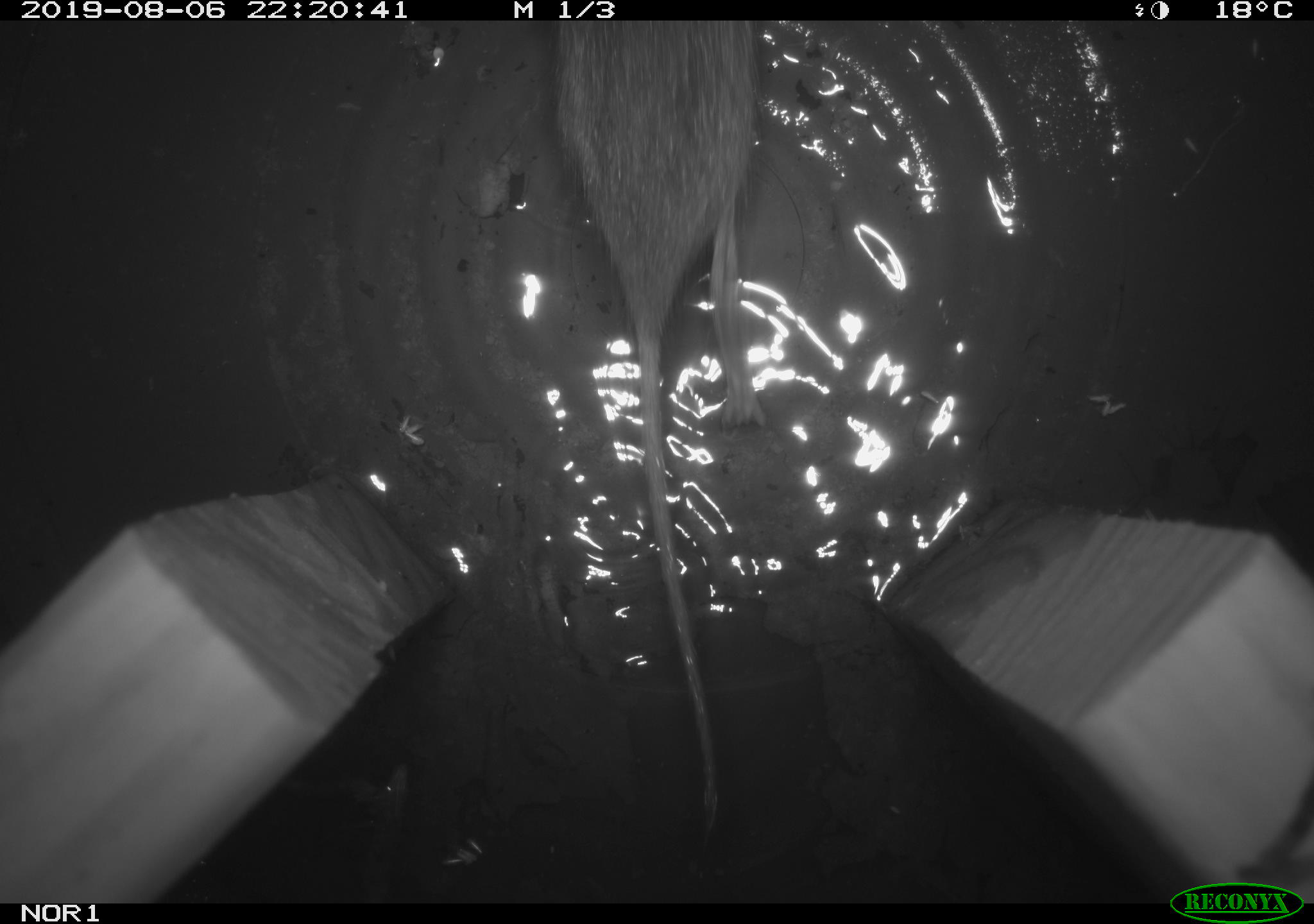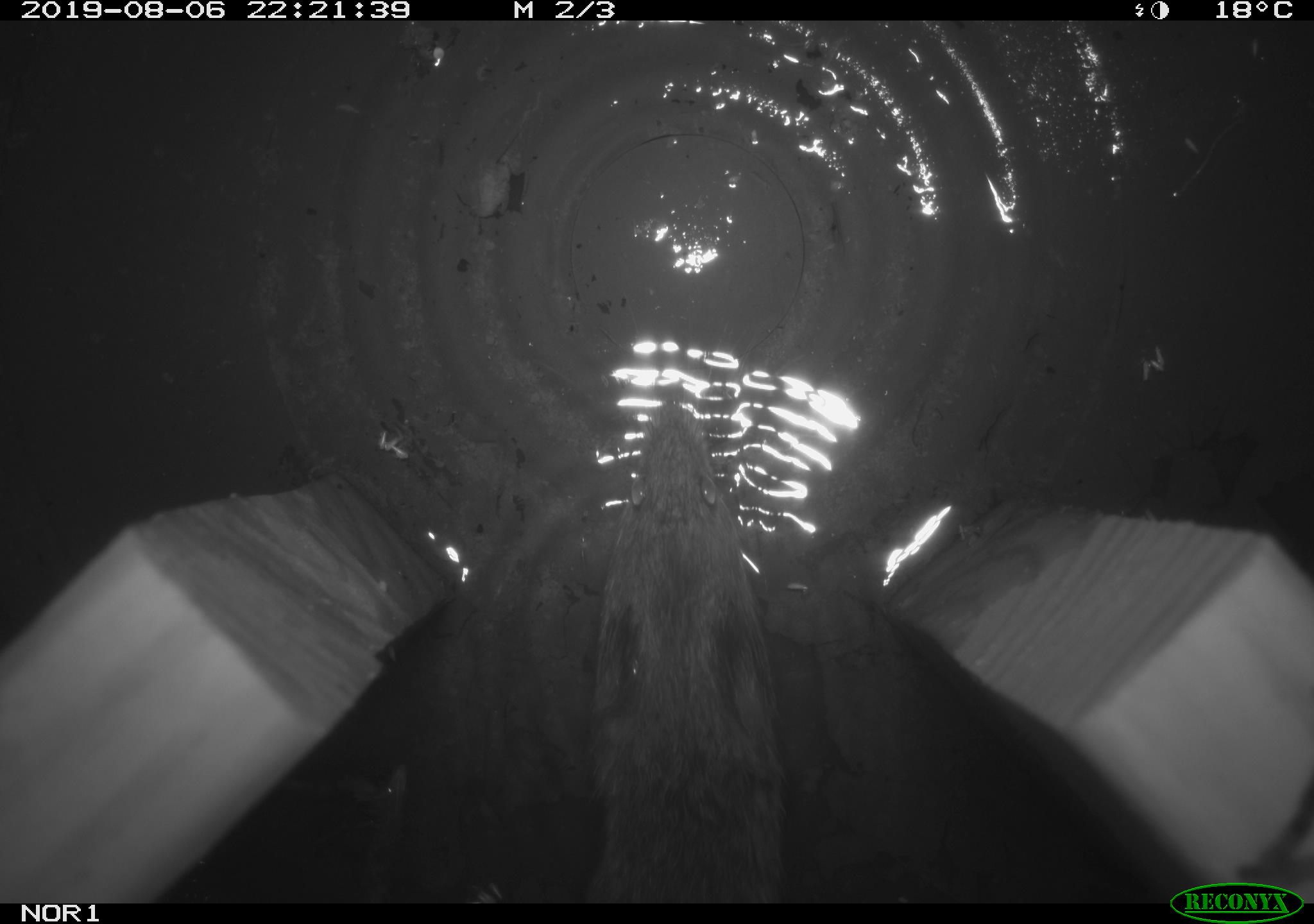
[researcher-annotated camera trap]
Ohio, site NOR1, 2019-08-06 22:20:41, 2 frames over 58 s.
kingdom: Animalia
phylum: Chordata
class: Mammalia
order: Rodentia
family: Cricetidae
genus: Microtus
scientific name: Microtus pennsylvanicus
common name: meadow vole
Meadow vole (Microtus pennsylvanicus).